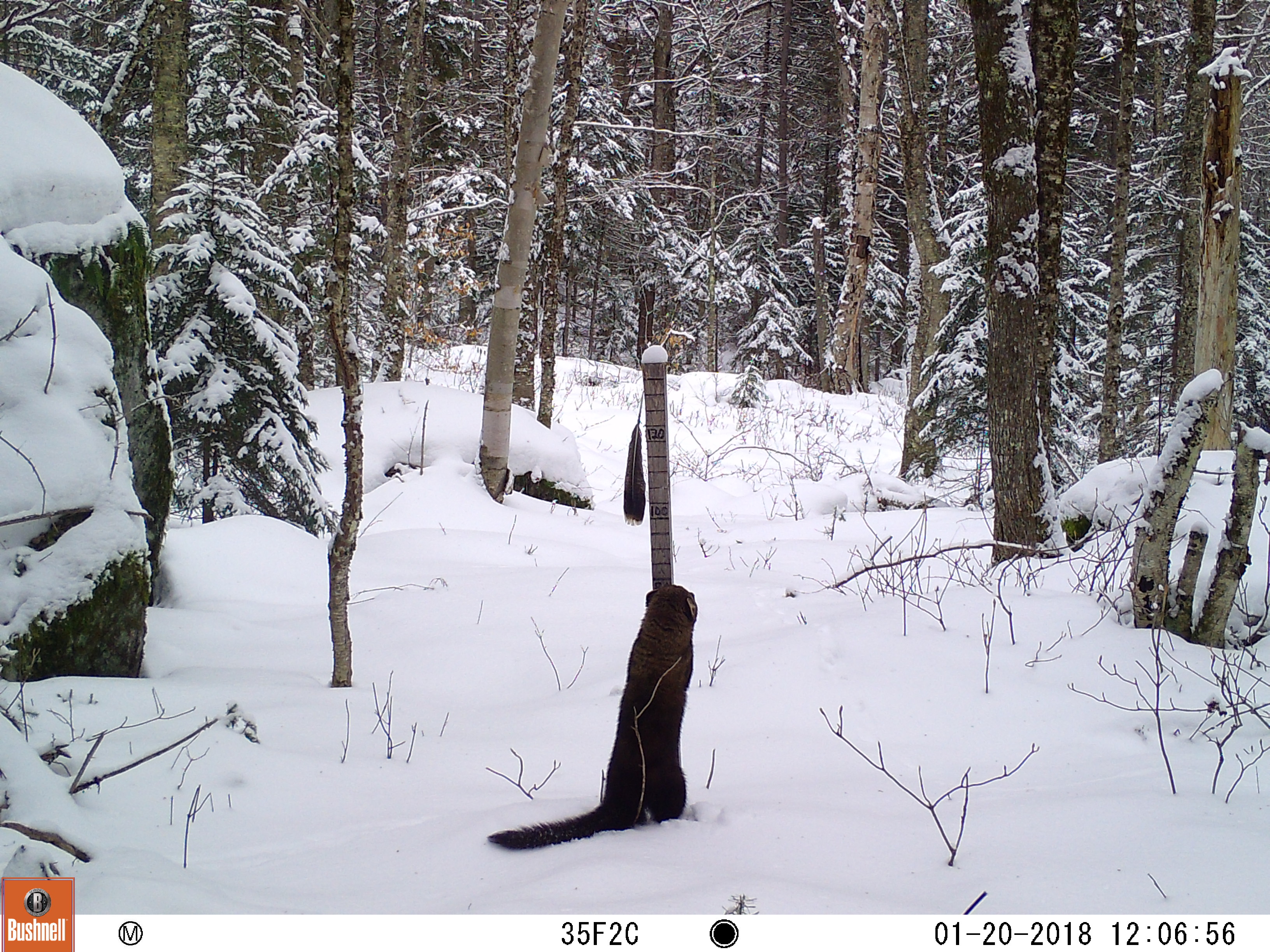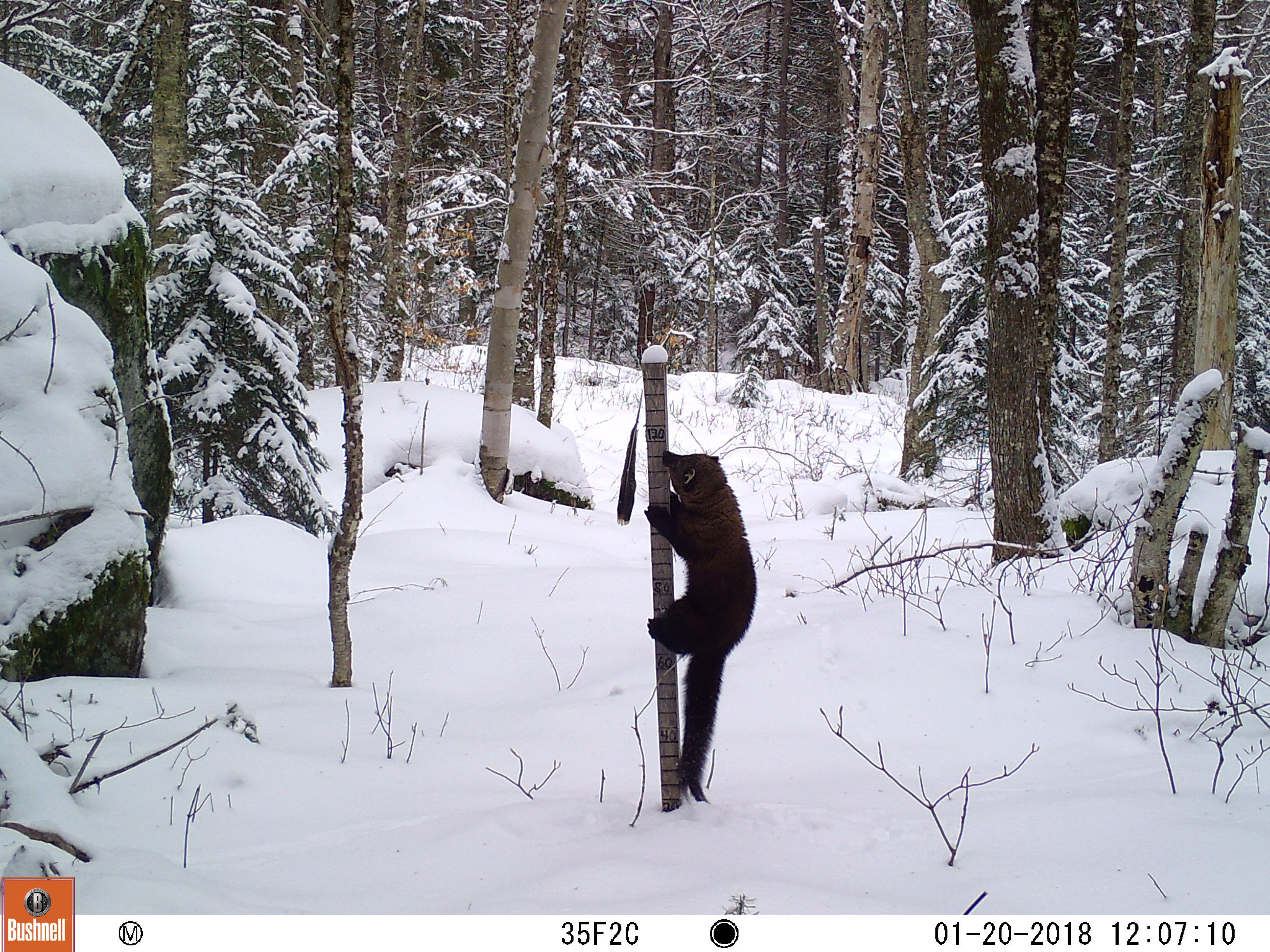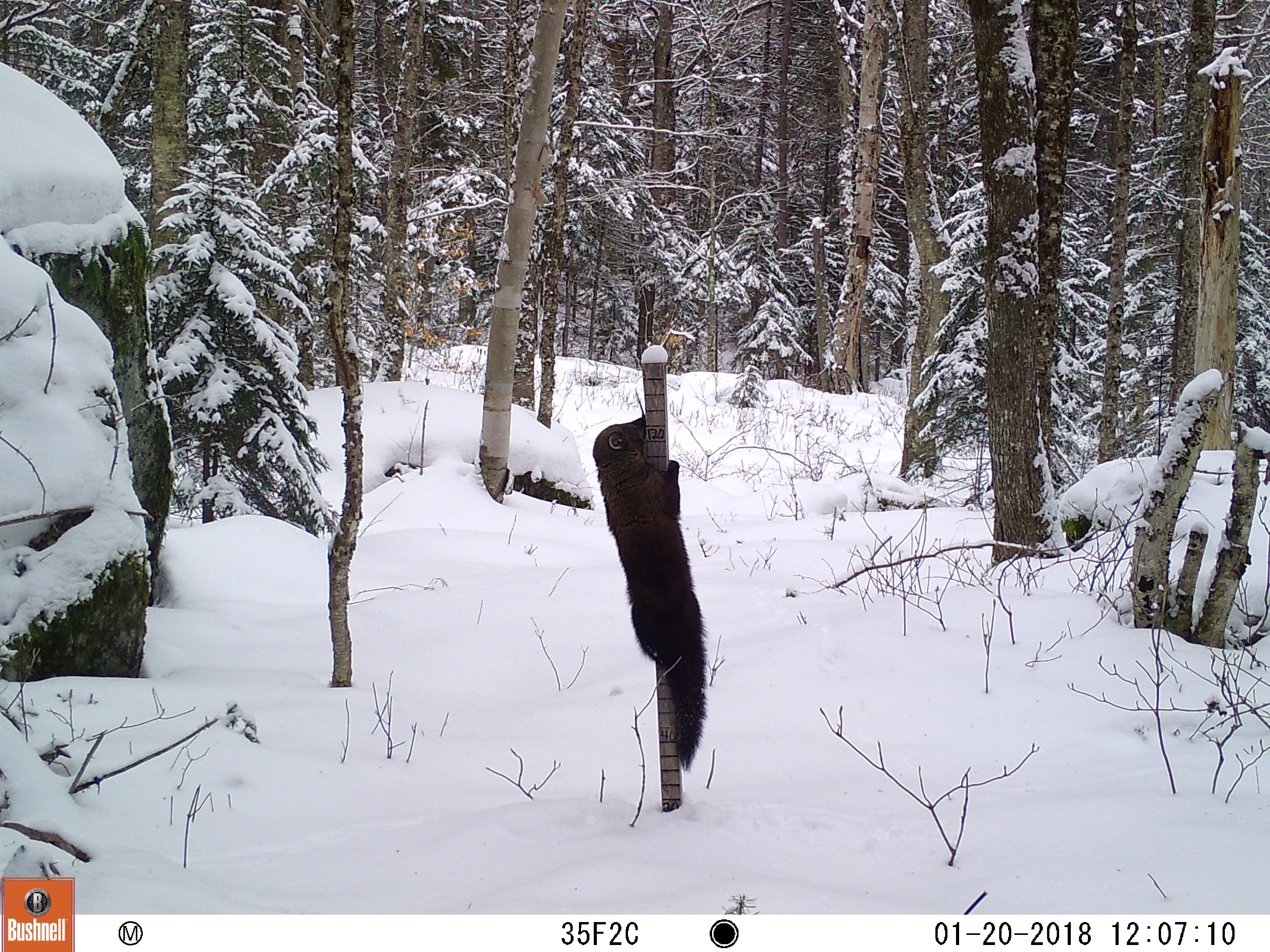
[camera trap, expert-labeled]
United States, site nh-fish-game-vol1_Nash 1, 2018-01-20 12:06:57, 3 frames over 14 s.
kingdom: Animalia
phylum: Chordata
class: Mammalia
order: Carnivora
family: Mustelidae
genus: Pekania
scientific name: Pekania pennanti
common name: fisher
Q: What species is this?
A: Fisher (Pekania pennanti).